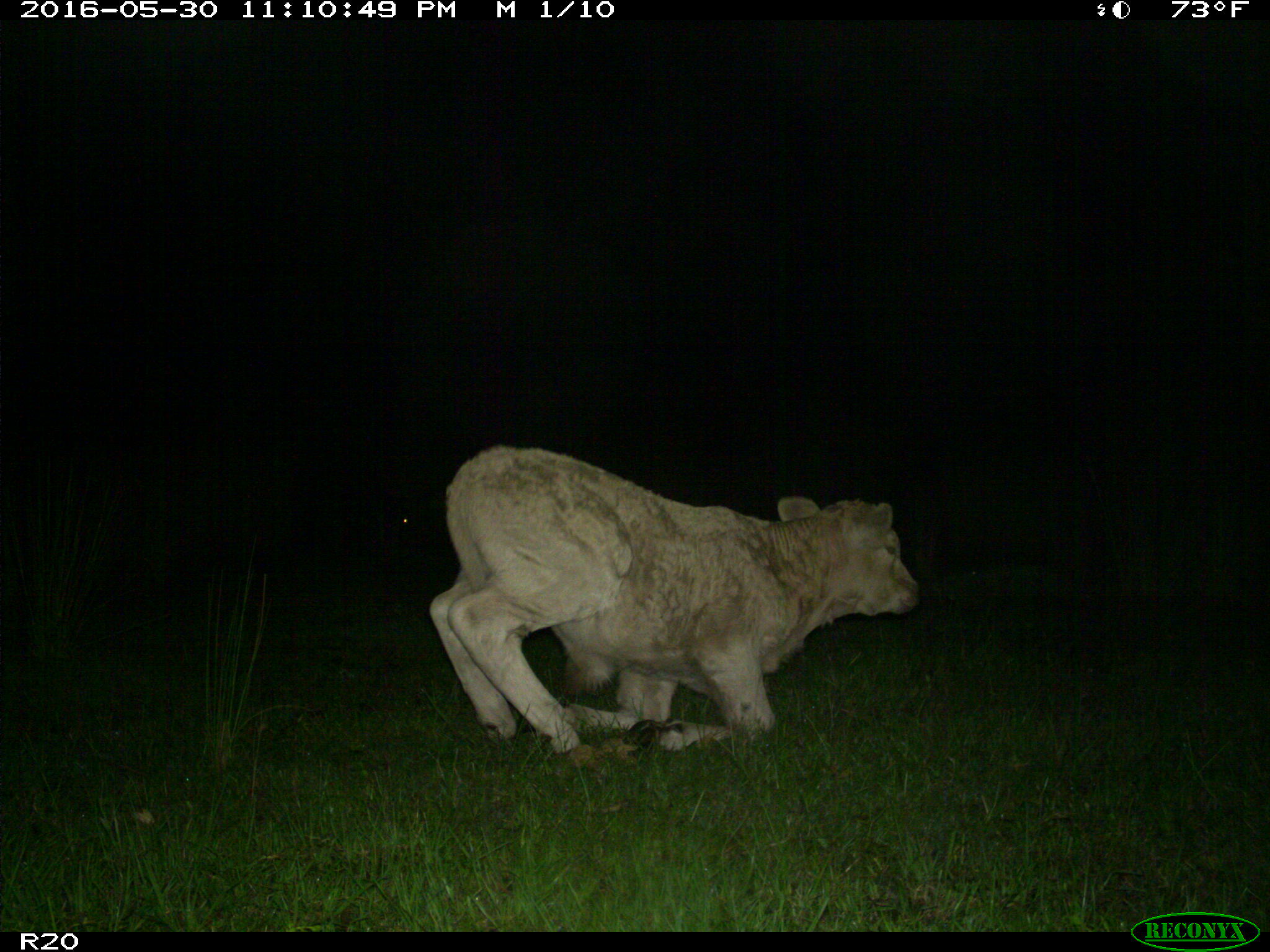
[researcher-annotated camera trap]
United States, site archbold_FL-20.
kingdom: Animalia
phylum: Chordata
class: Mammalia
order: Artiodactyla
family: Bovidae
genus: Bos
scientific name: Bos taurus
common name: domestic cow